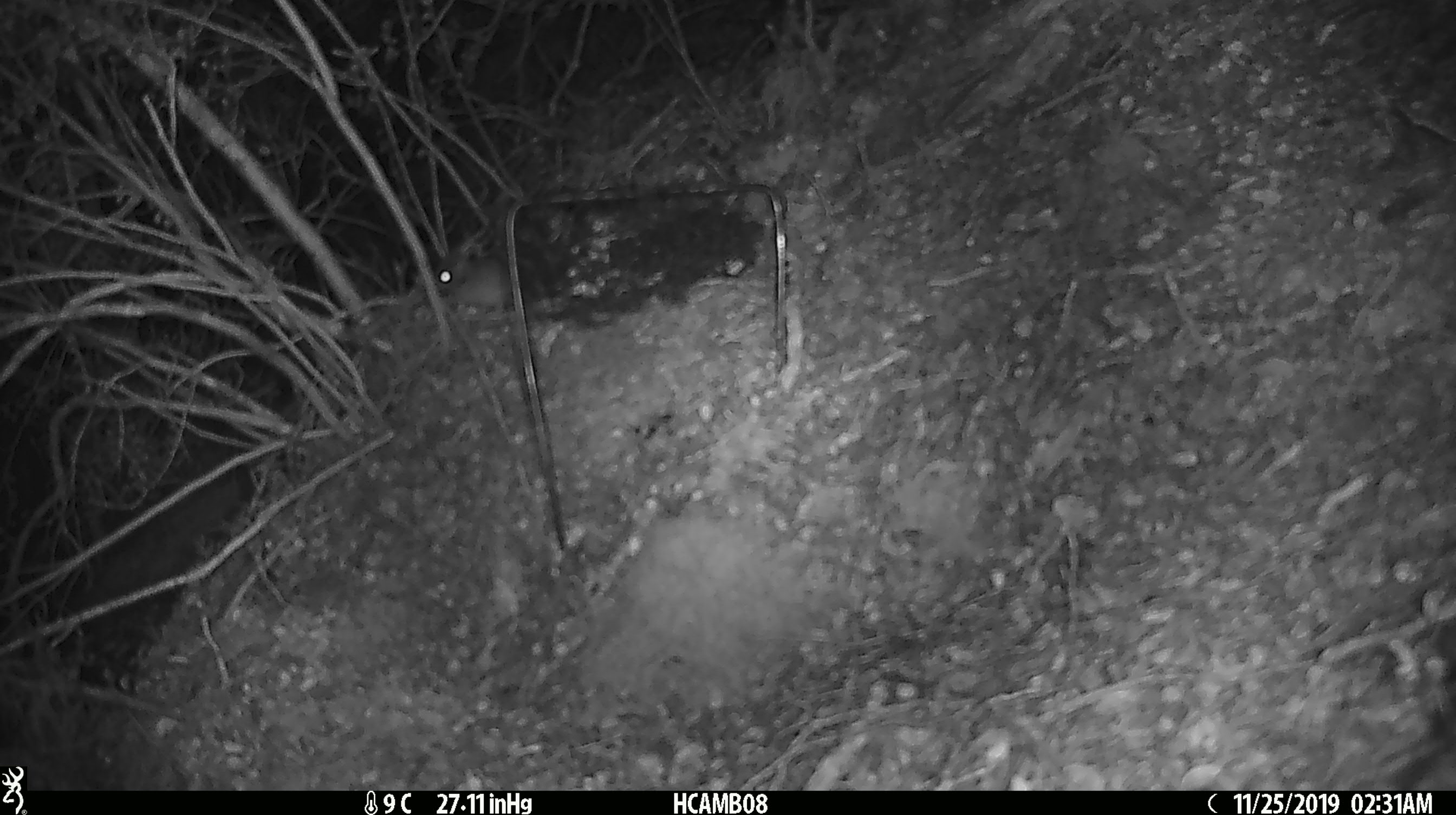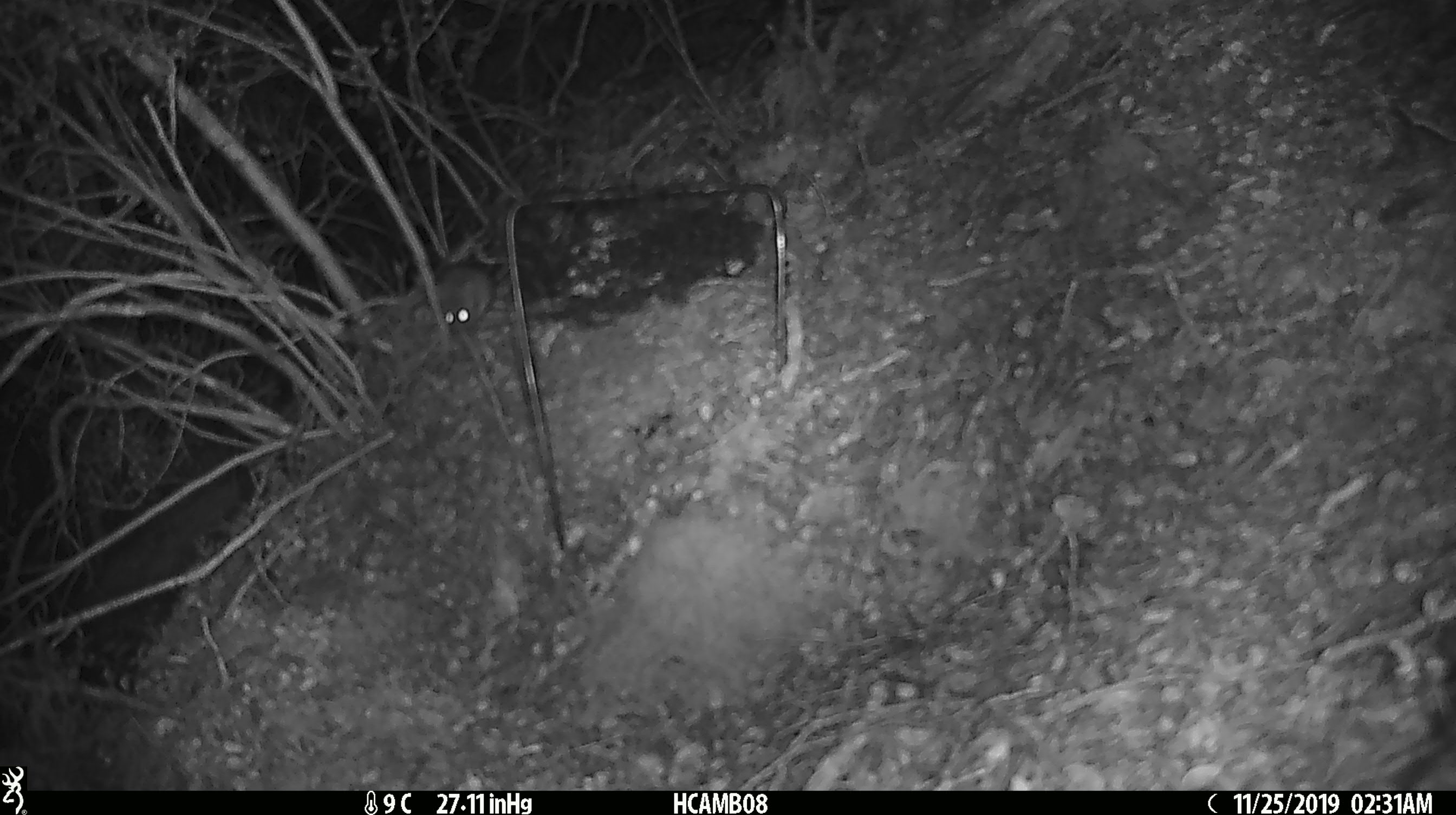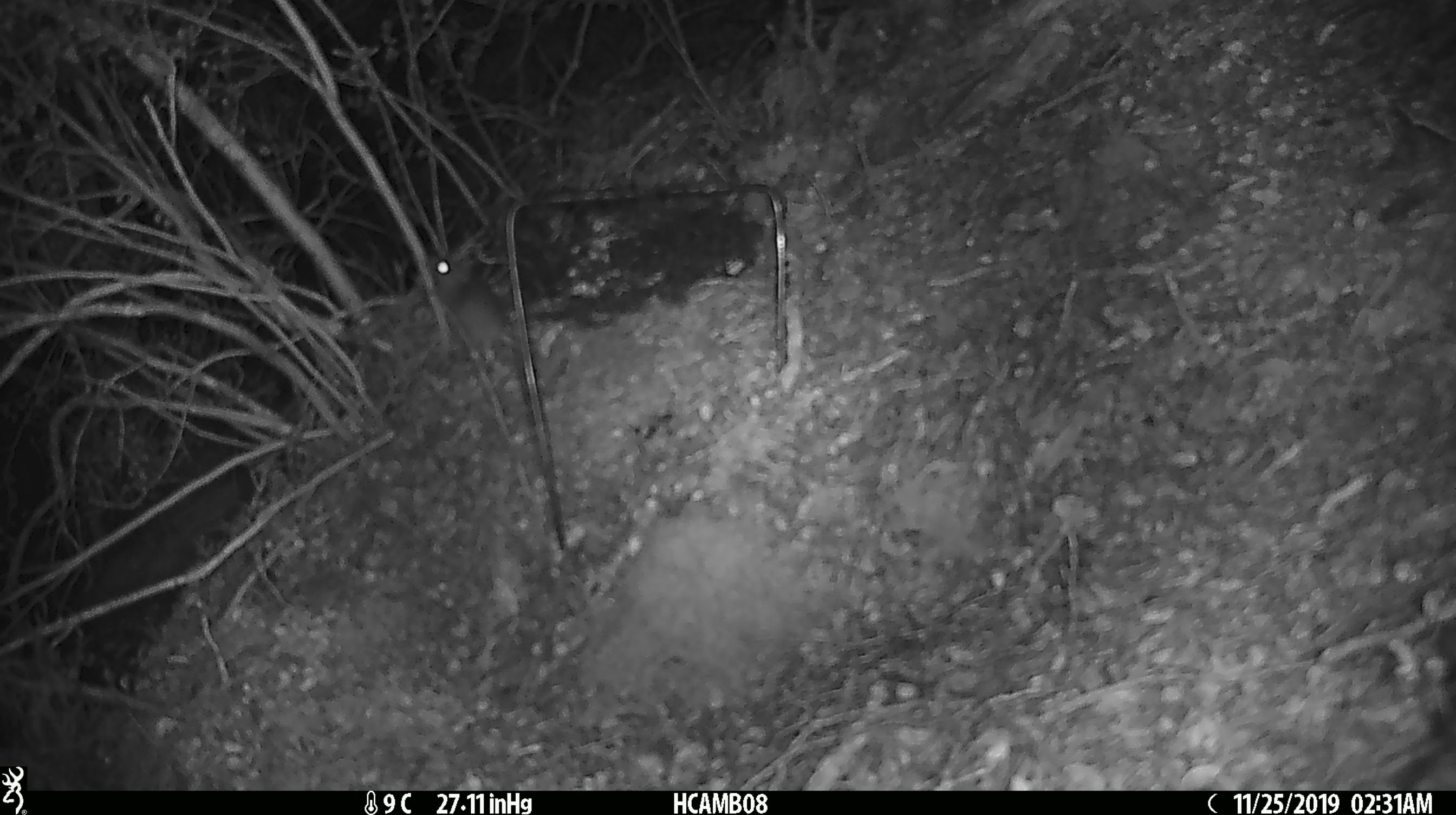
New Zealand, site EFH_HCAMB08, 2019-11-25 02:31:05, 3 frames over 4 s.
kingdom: Animalia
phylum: Chordata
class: Mammalia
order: Rodentia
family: Muridae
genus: Mus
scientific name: Mus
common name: mouse